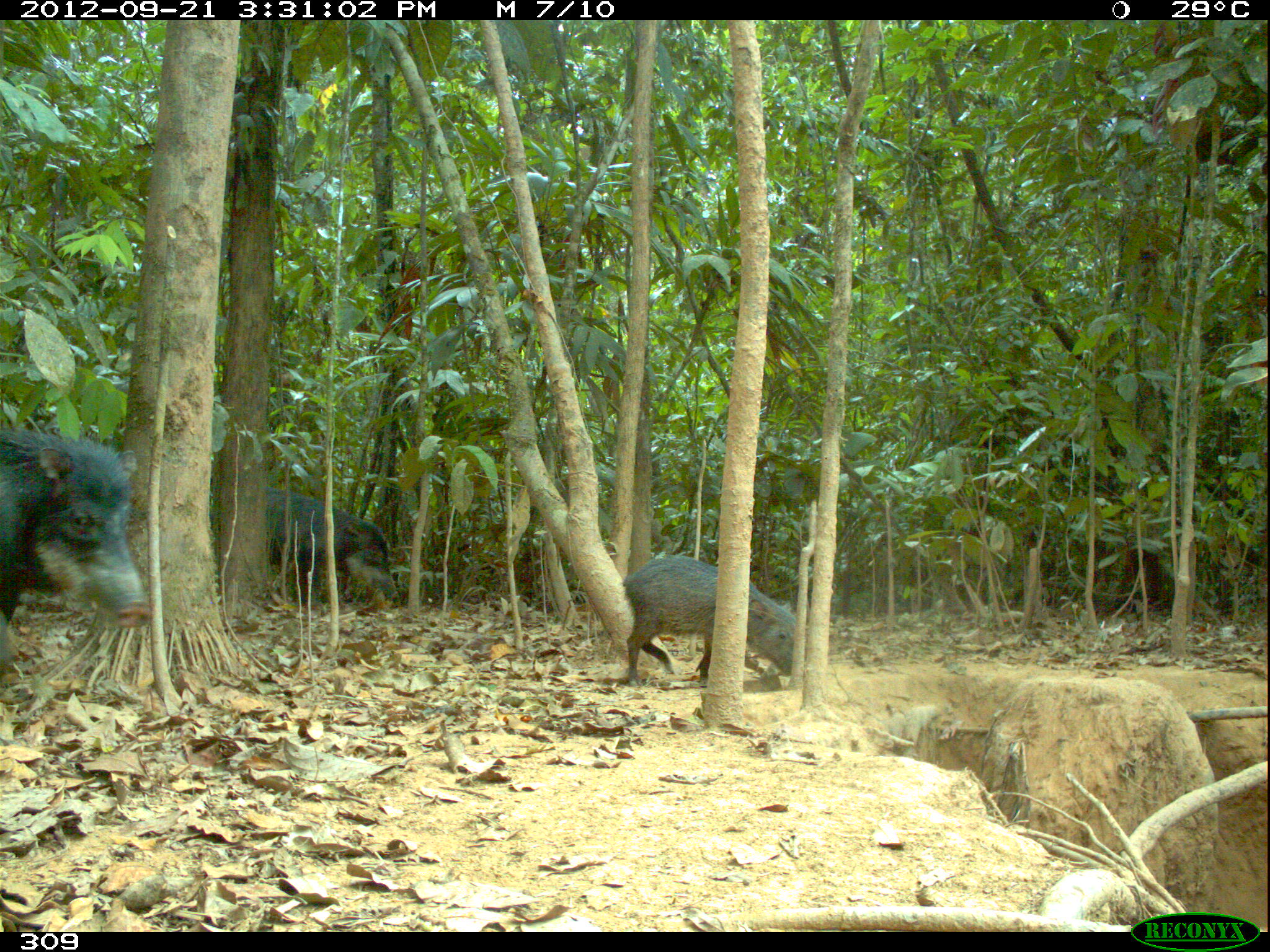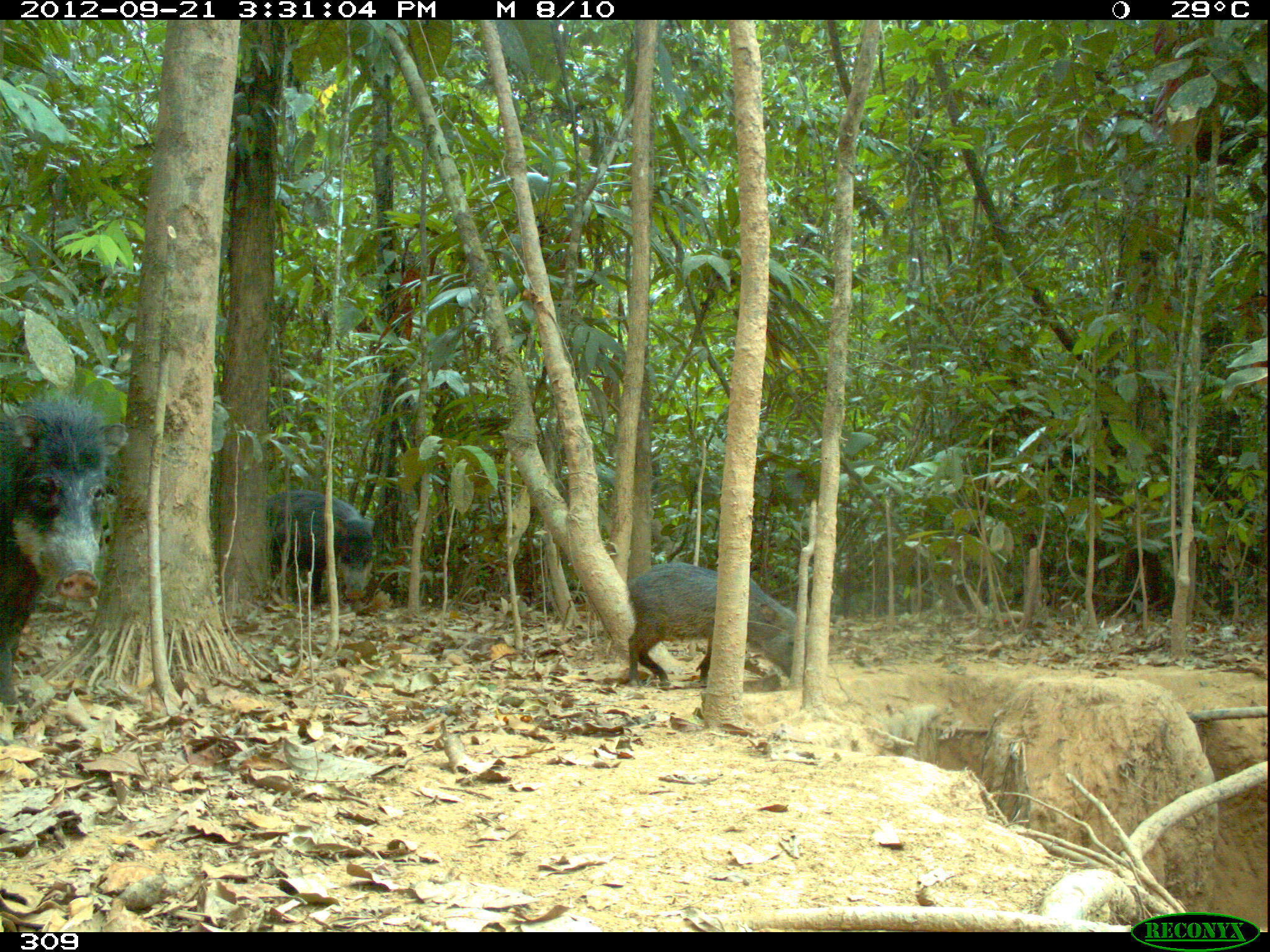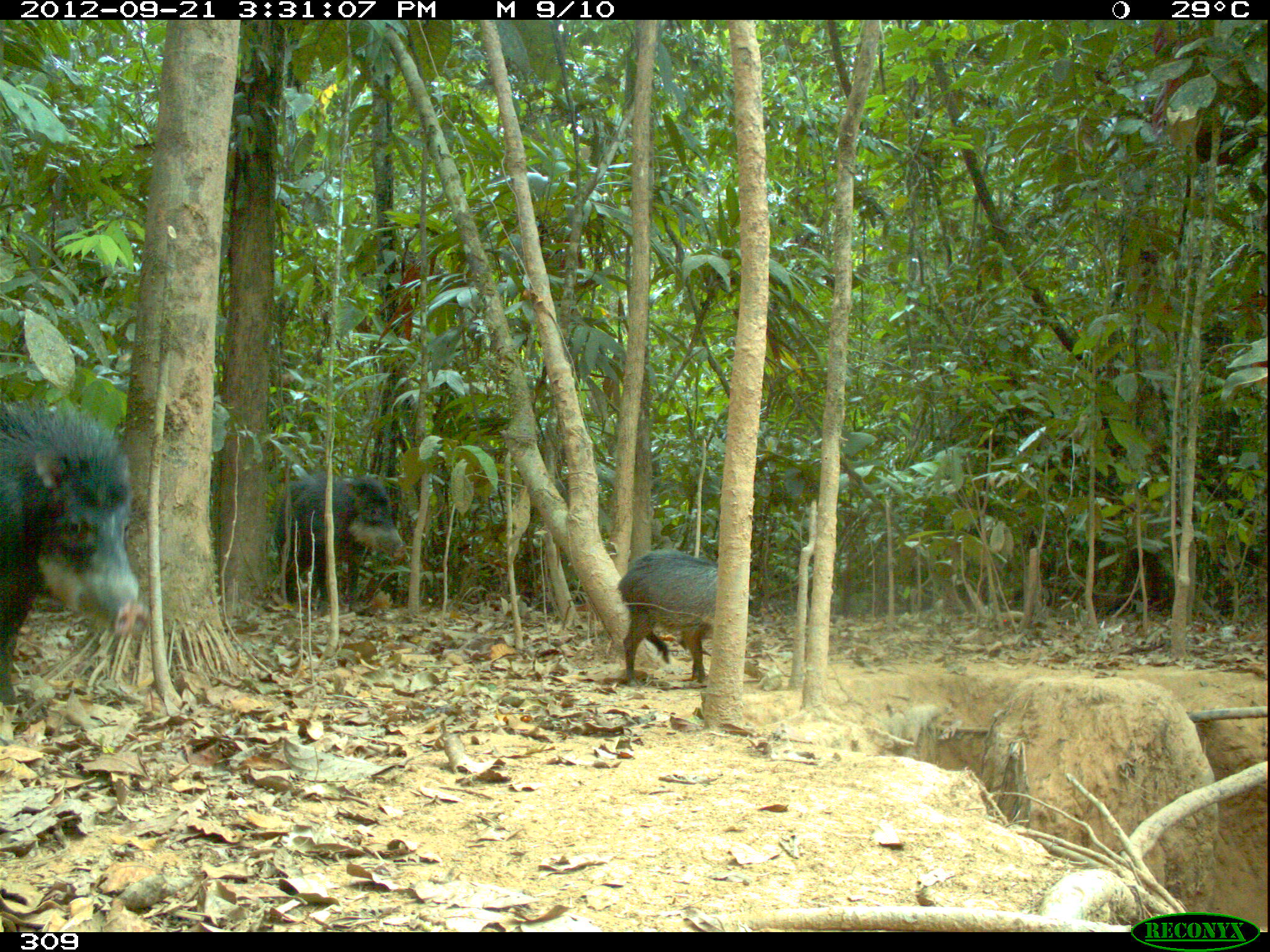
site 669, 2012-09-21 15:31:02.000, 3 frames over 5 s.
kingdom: Animalia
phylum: Chordata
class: Mammalia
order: Artiodactyla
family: Tayassuidae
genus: Tayassu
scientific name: Tayassu pecari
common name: white-lipped peccary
Tayassu pecari (white-lipped peccary).